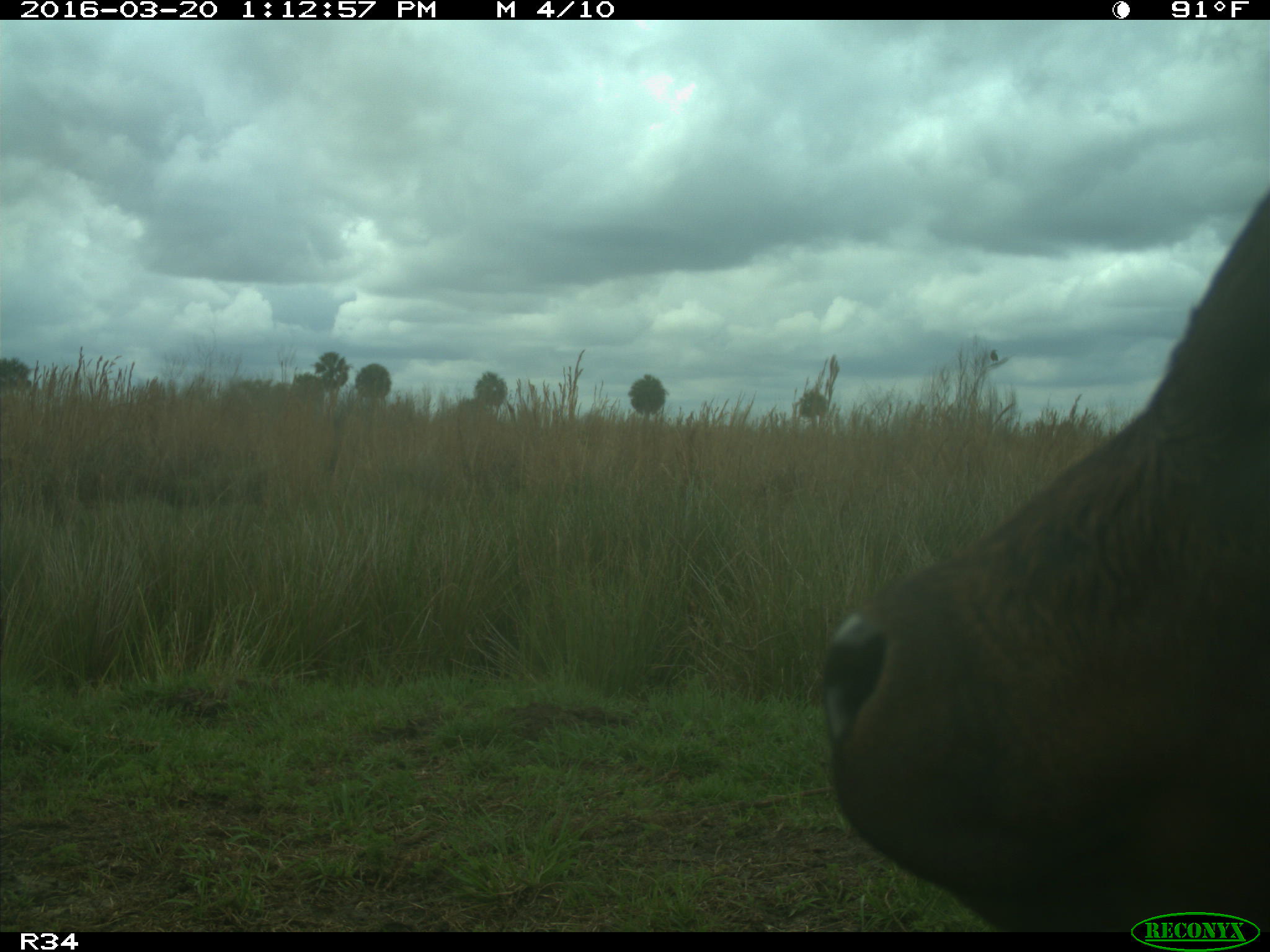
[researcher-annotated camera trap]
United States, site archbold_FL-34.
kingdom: Animalia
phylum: Chordata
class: Mammalia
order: Artiodactyla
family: Bovidae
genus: Bos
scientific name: Bos taurus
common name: domestic cow